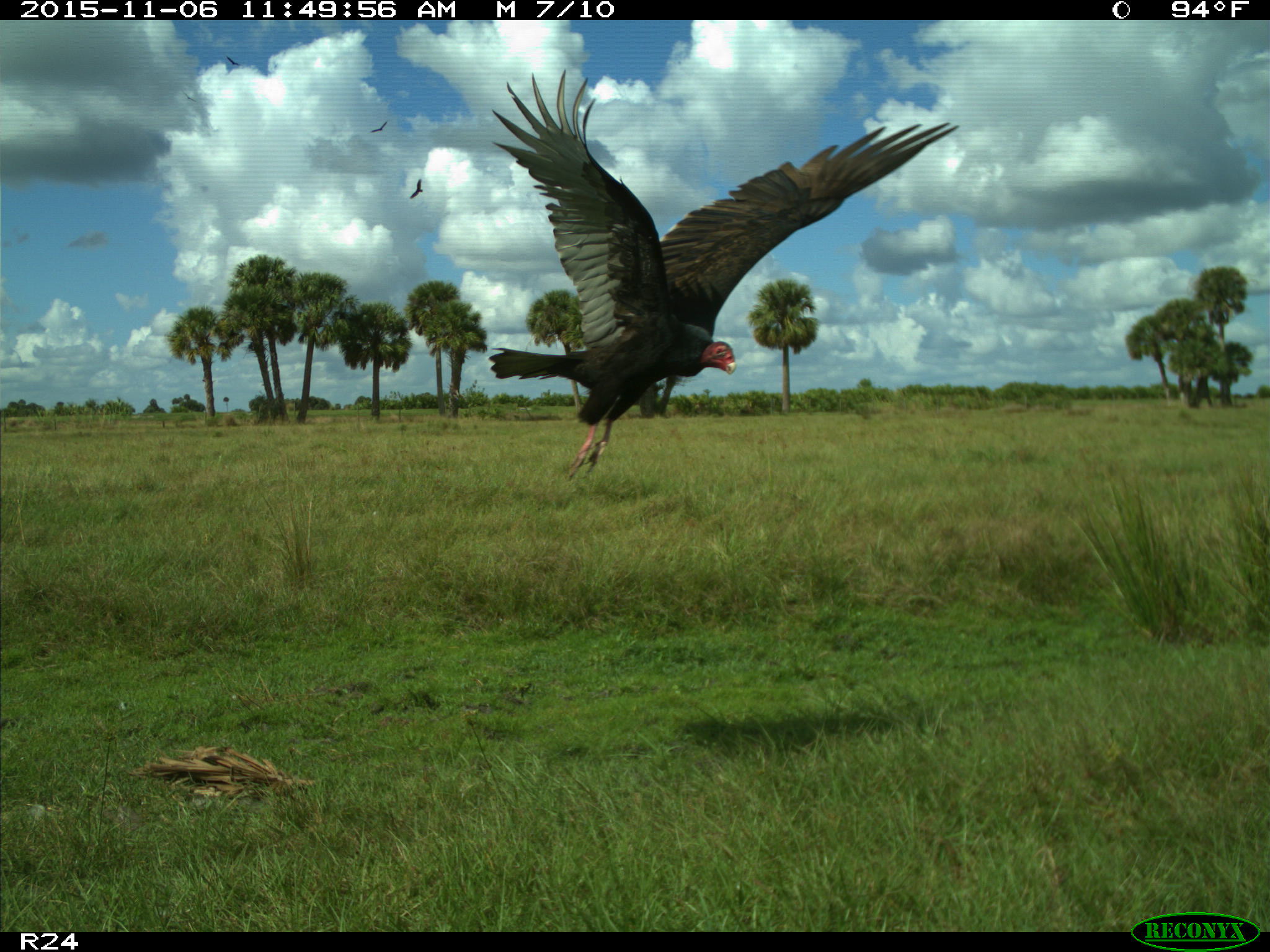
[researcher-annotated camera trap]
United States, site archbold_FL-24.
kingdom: Animalia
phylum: Chordata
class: Aves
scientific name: Aves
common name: birds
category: unidentified bird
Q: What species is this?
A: Unidentified bird (birds) (Aves).